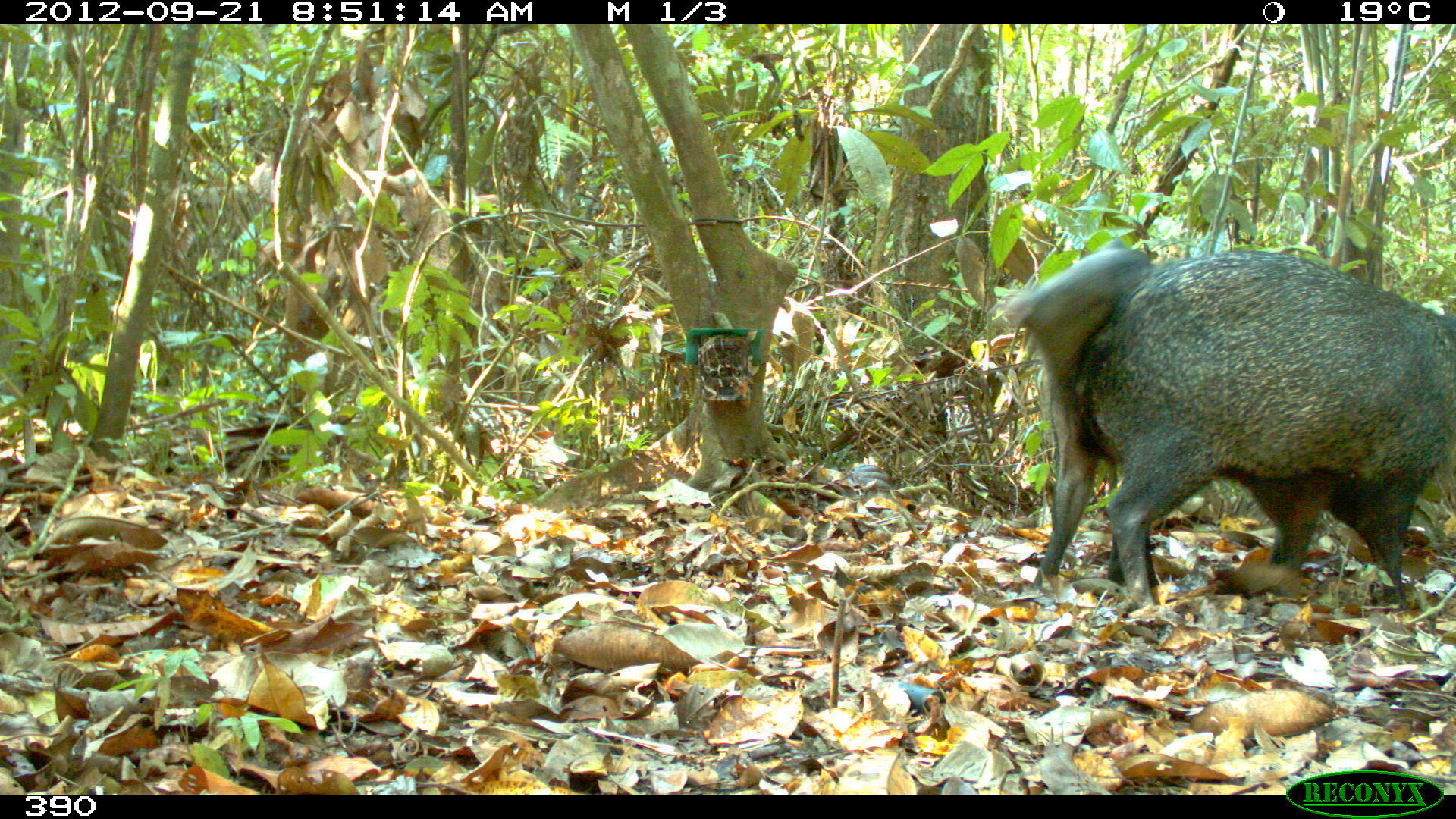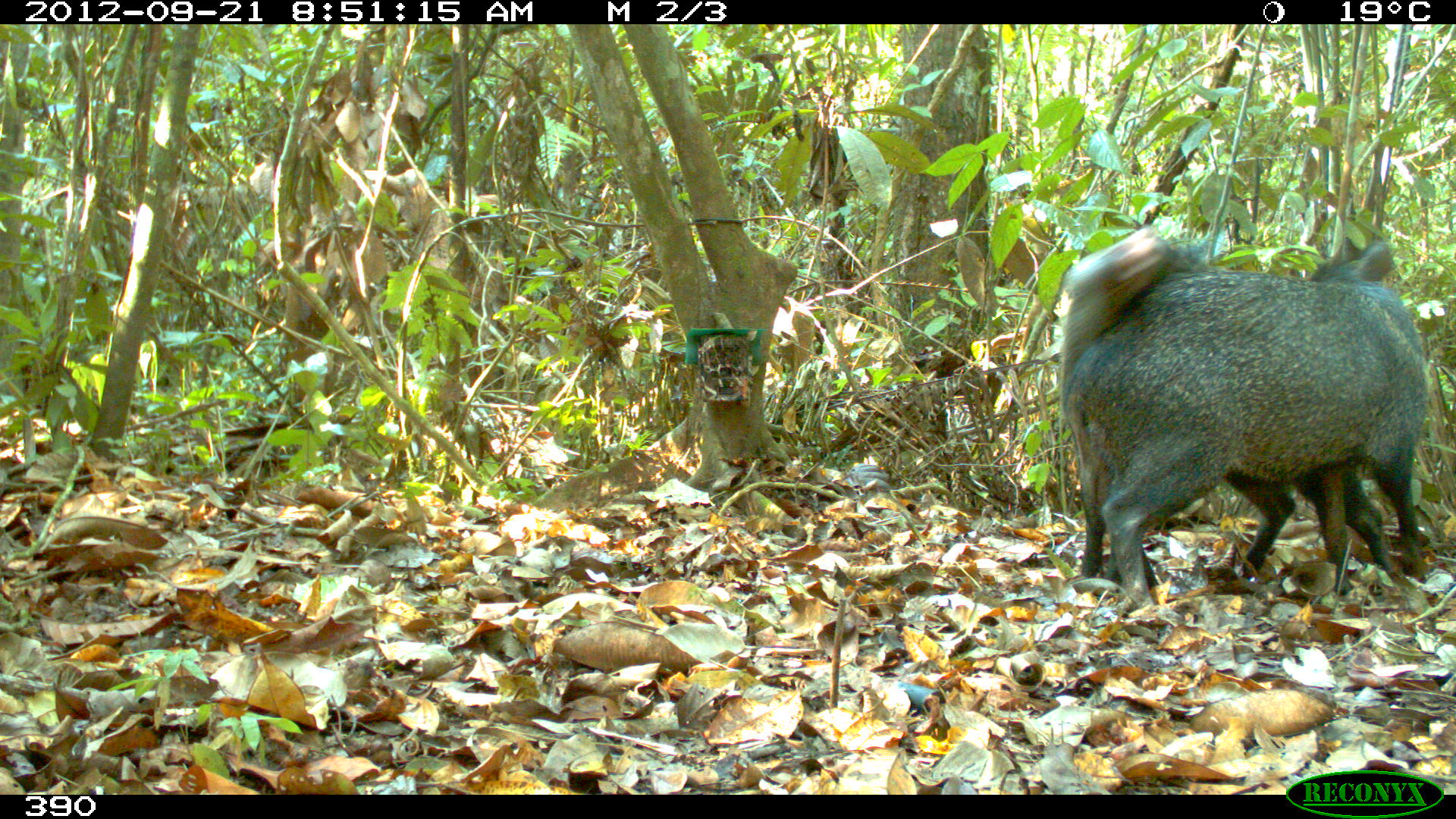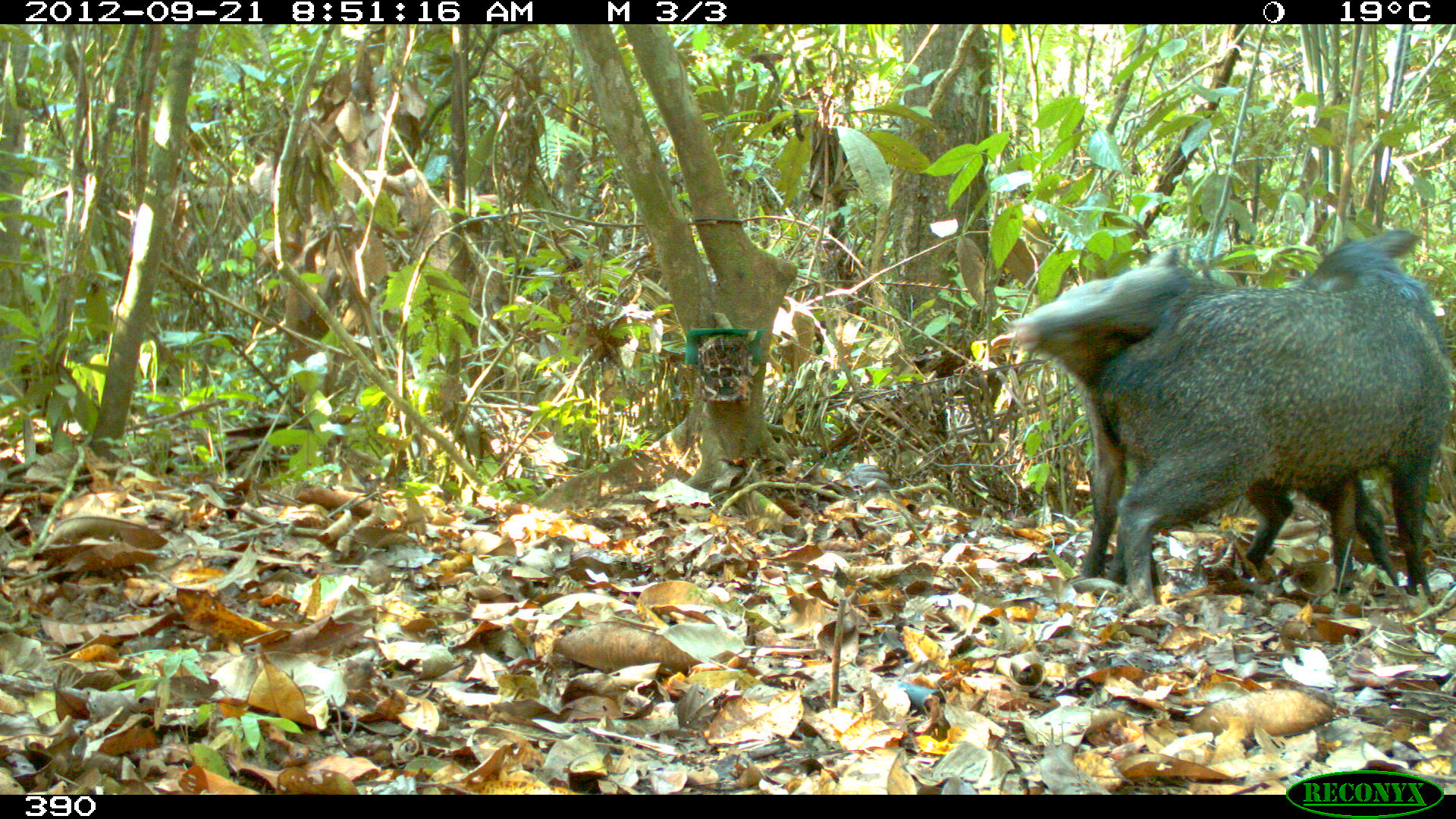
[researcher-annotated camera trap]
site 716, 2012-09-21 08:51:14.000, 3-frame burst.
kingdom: Animalia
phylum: Chordata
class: Mammalia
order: Artiodactyla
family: Tayassuidae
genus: Pecari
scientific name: Pecari tajacu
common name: collared peccary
Pecari tajacu (collared peccary).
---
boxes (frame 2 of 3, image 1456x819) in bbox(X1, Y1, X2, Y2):
pecari tajacu: bbox(1061, 231, 1432, 600); bbox(1059, 227, 1397, 586)